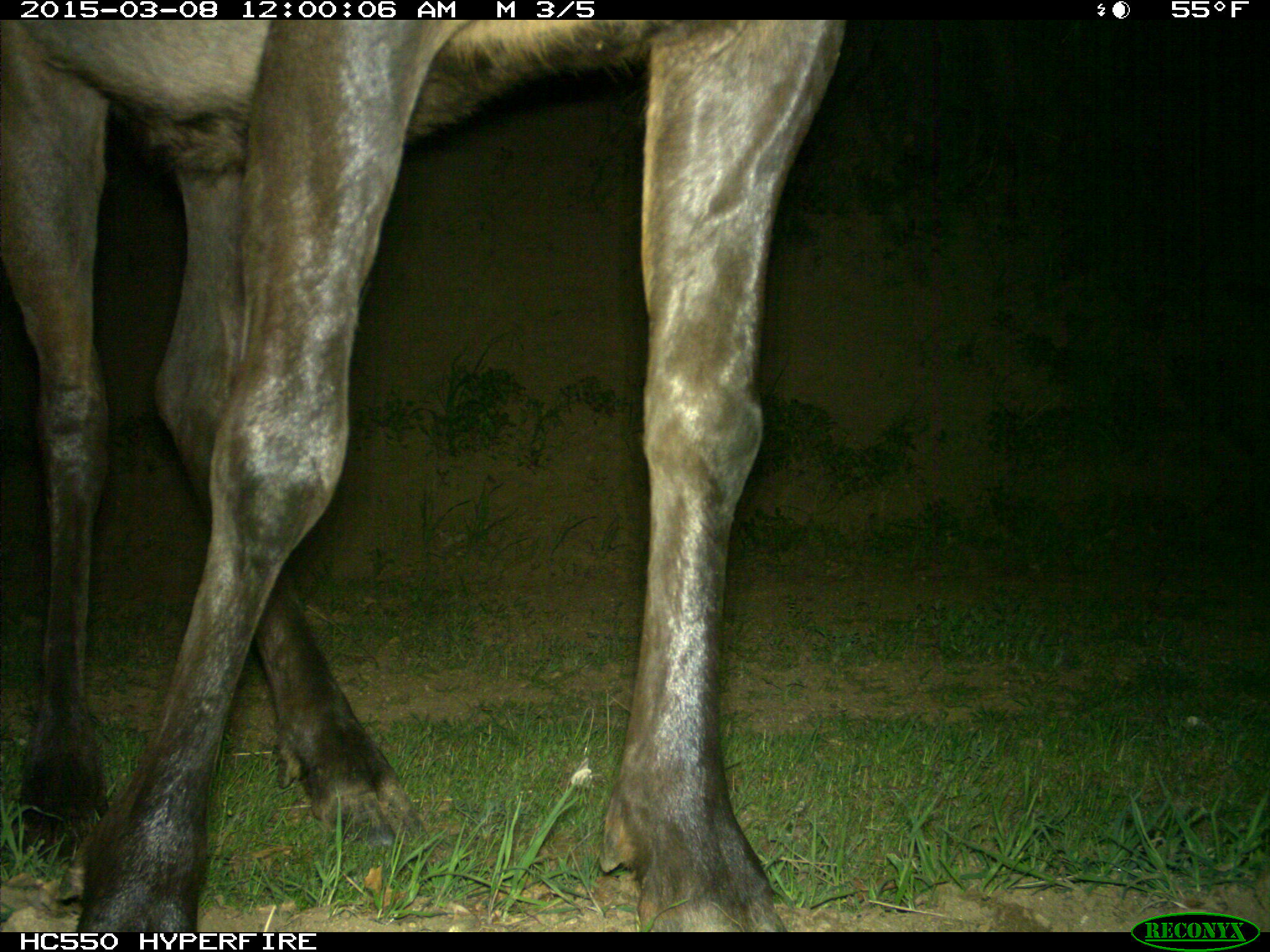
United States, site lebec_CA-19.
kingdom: Animalia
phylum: Chordata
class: Mammalia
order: Artiodactyla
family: Cervidae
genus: Cervus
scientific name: Cervus canadensis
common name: elk